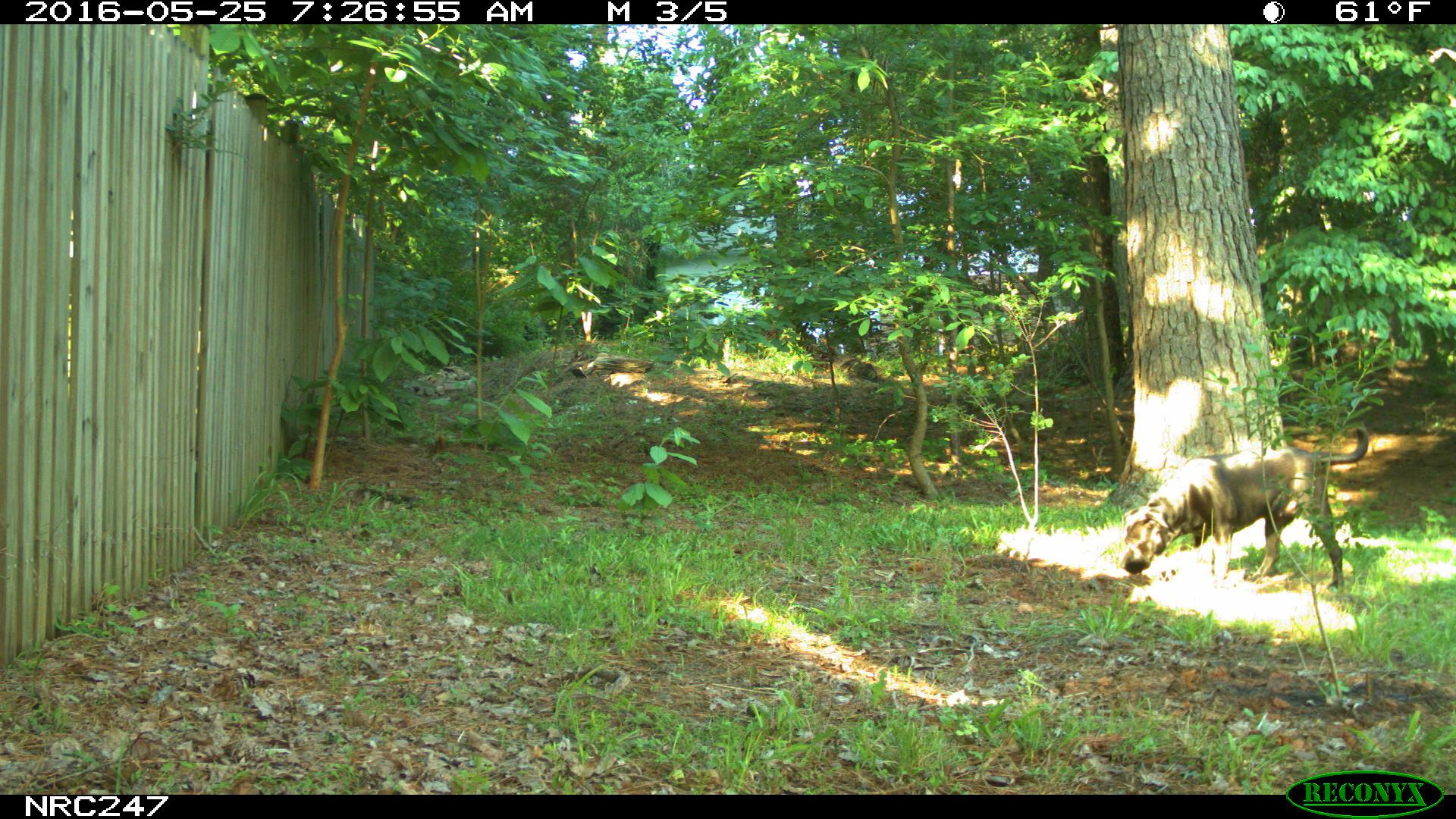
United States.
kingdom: Animalia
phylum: Chordata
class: Mammalia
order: Carnivora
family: Canidae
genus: Canis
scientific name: Canis familiaris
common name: domestic dog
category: Dog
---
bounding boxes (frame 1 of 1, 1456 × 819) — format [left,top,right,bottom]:
Dog: [1112,424,1380,594]